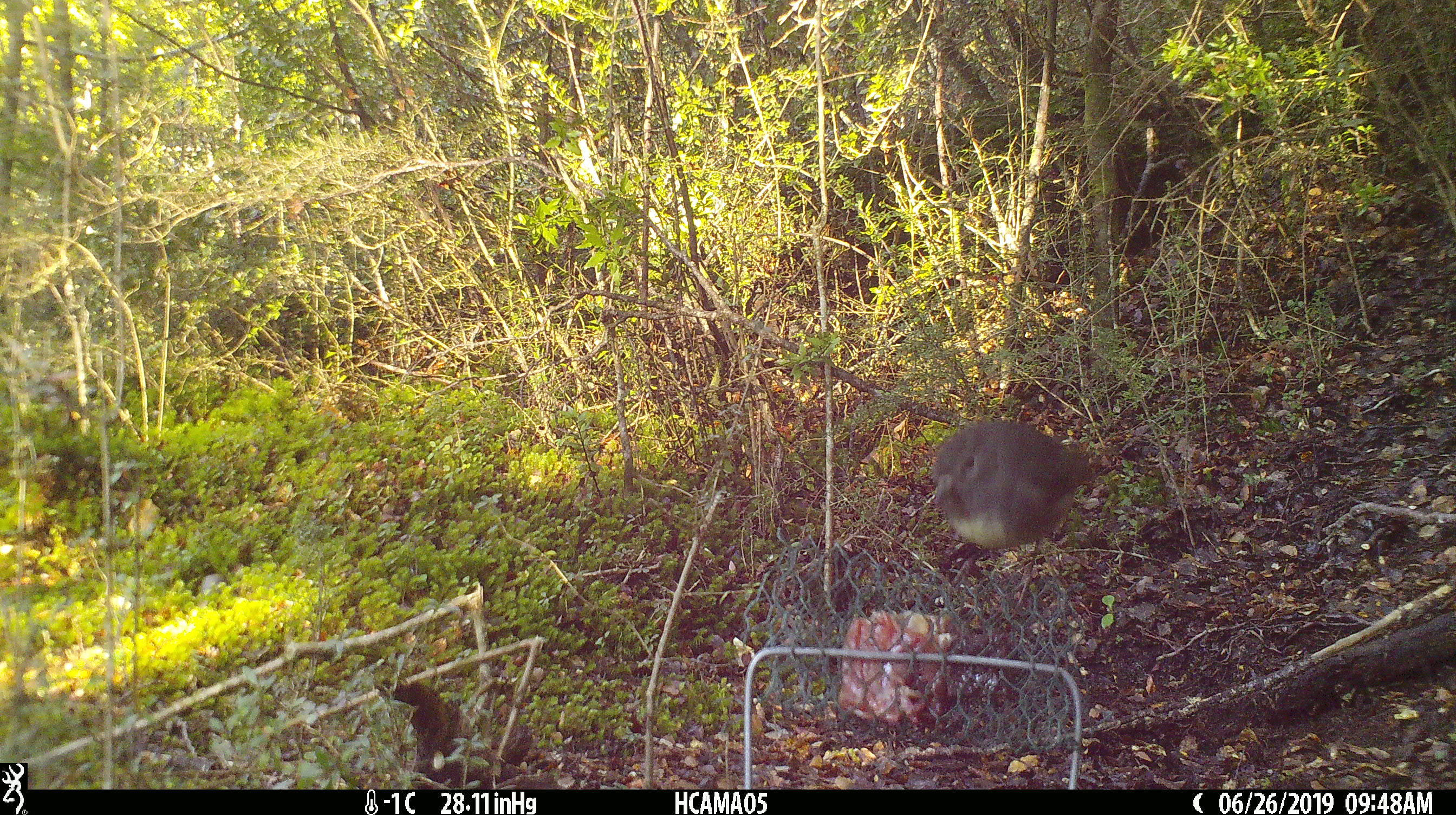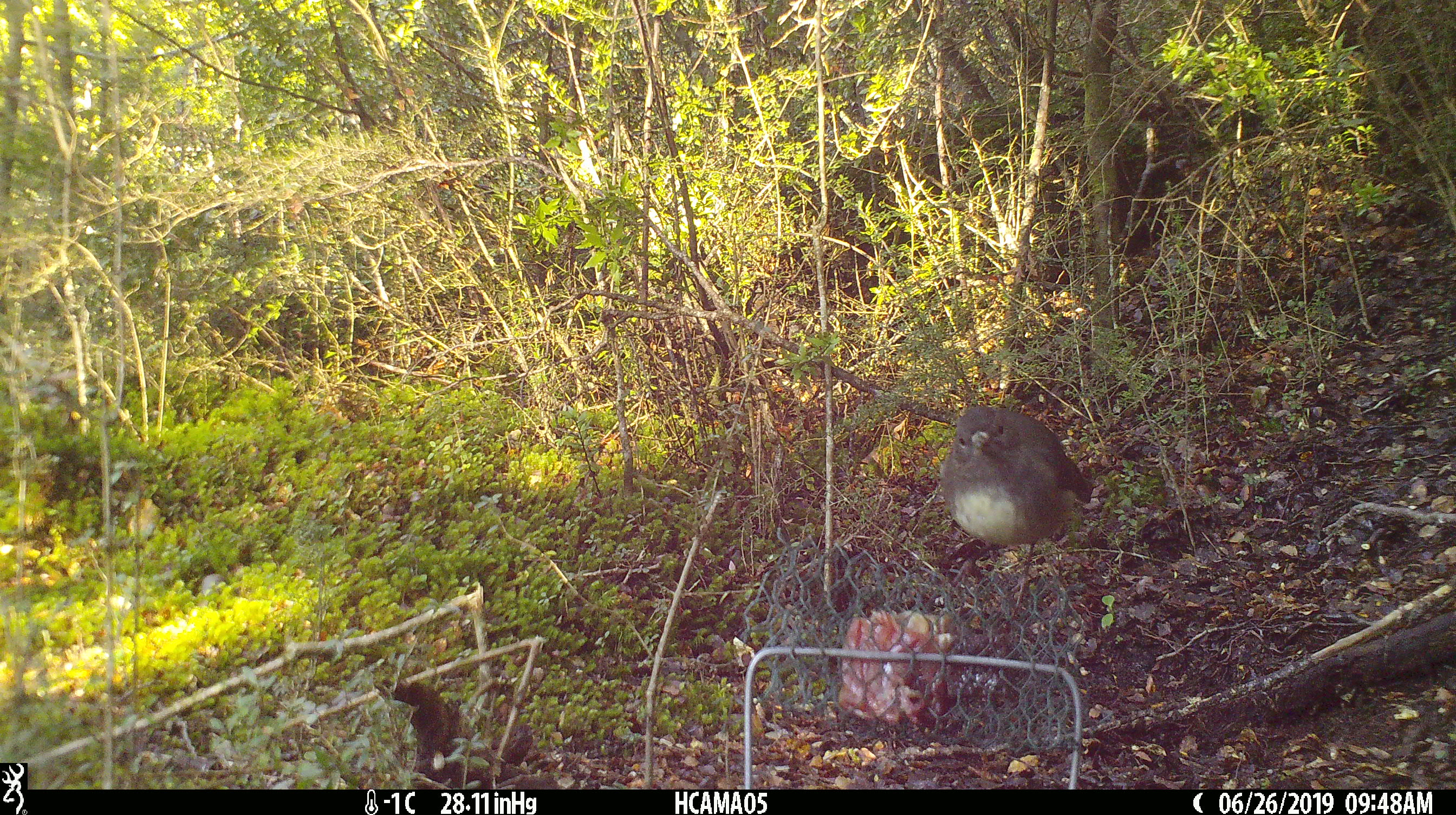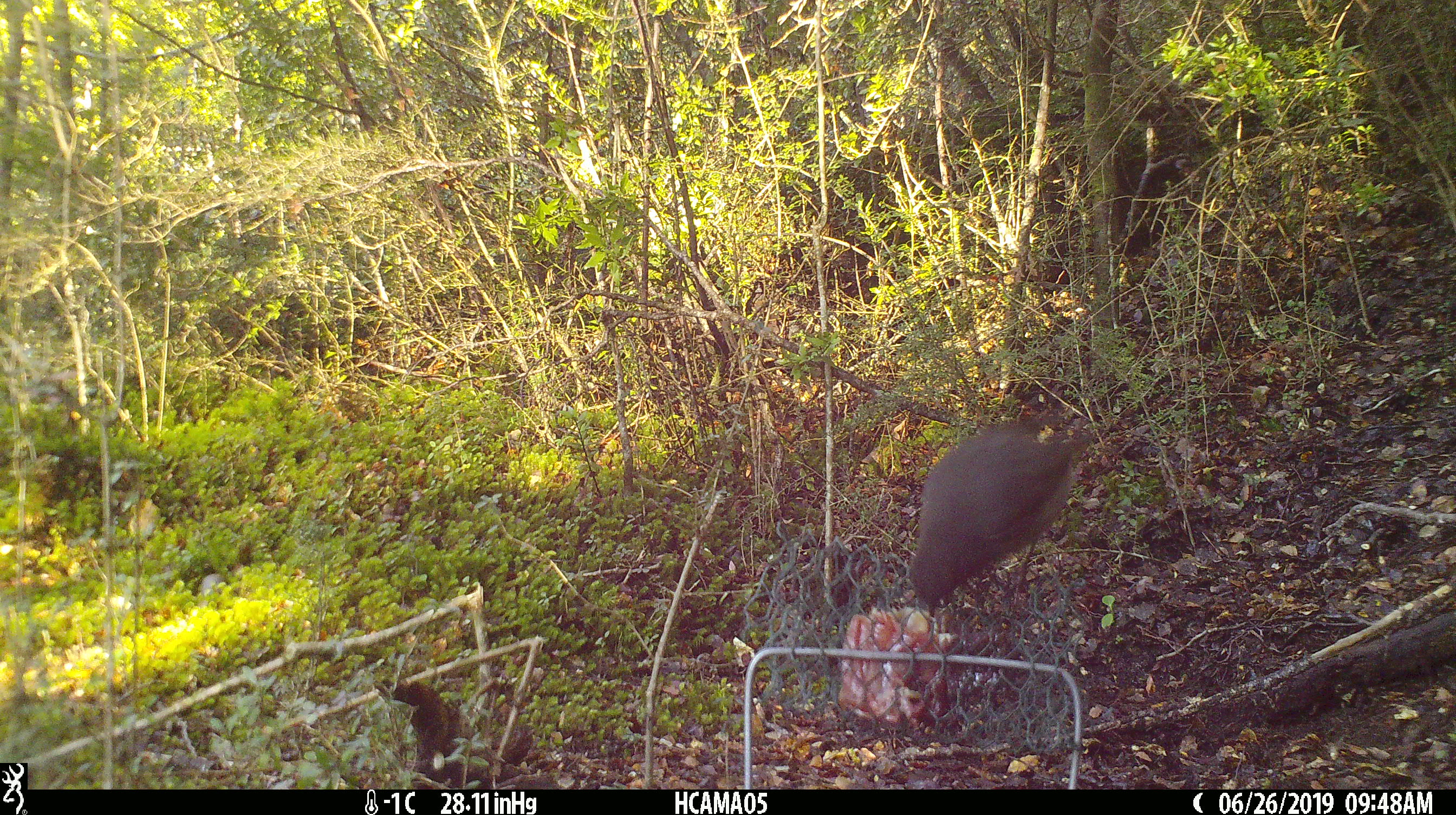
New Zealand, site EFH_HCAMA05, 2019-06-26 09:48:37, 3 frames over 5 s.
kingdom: Animalia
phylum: Chordata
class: Aves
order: Passeriformes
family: Petroicidae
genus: Petroica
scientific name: Petroica australis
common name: new zealand robin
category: robin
Robin (new zealand robin) (Petroica australis).